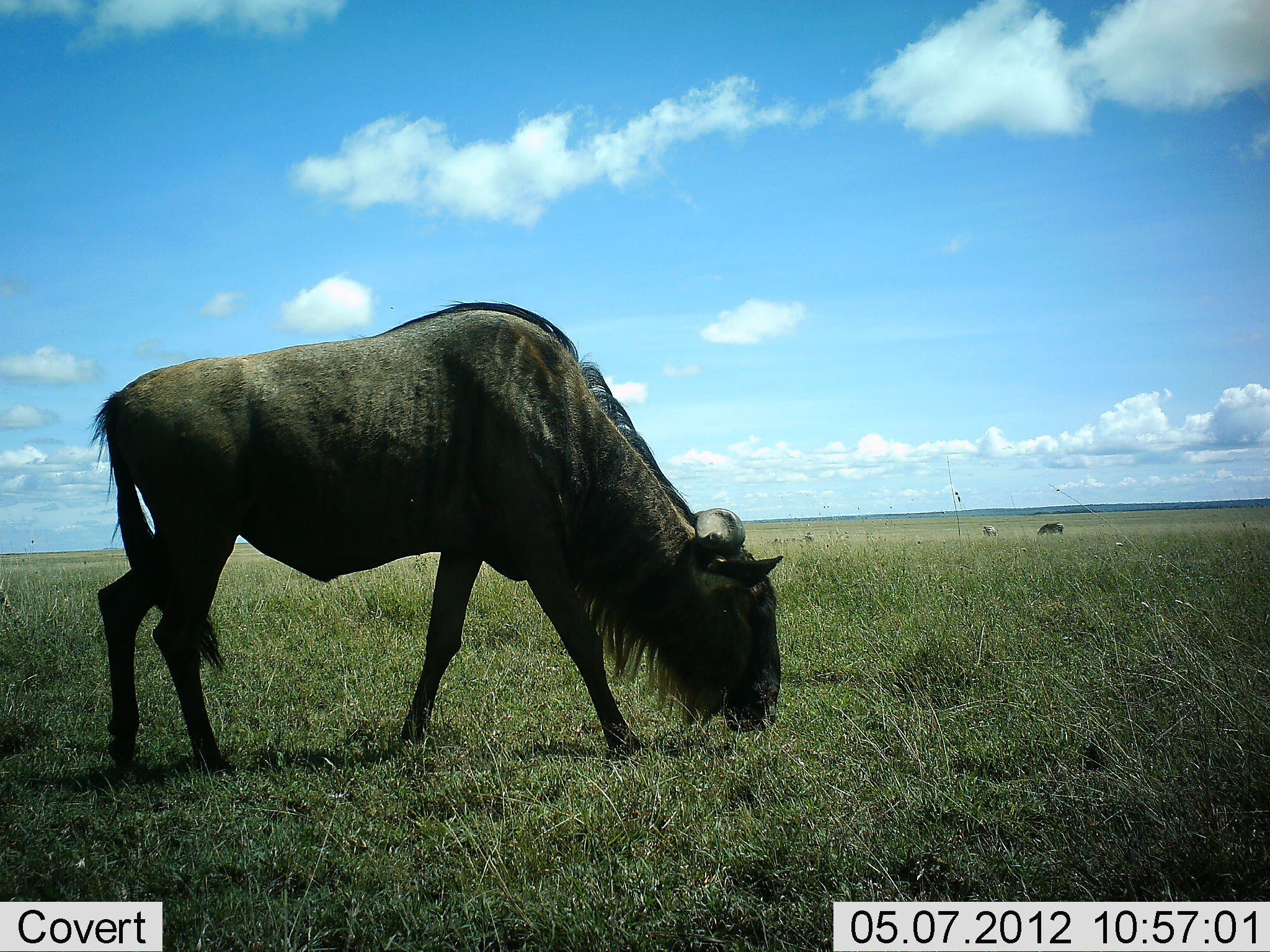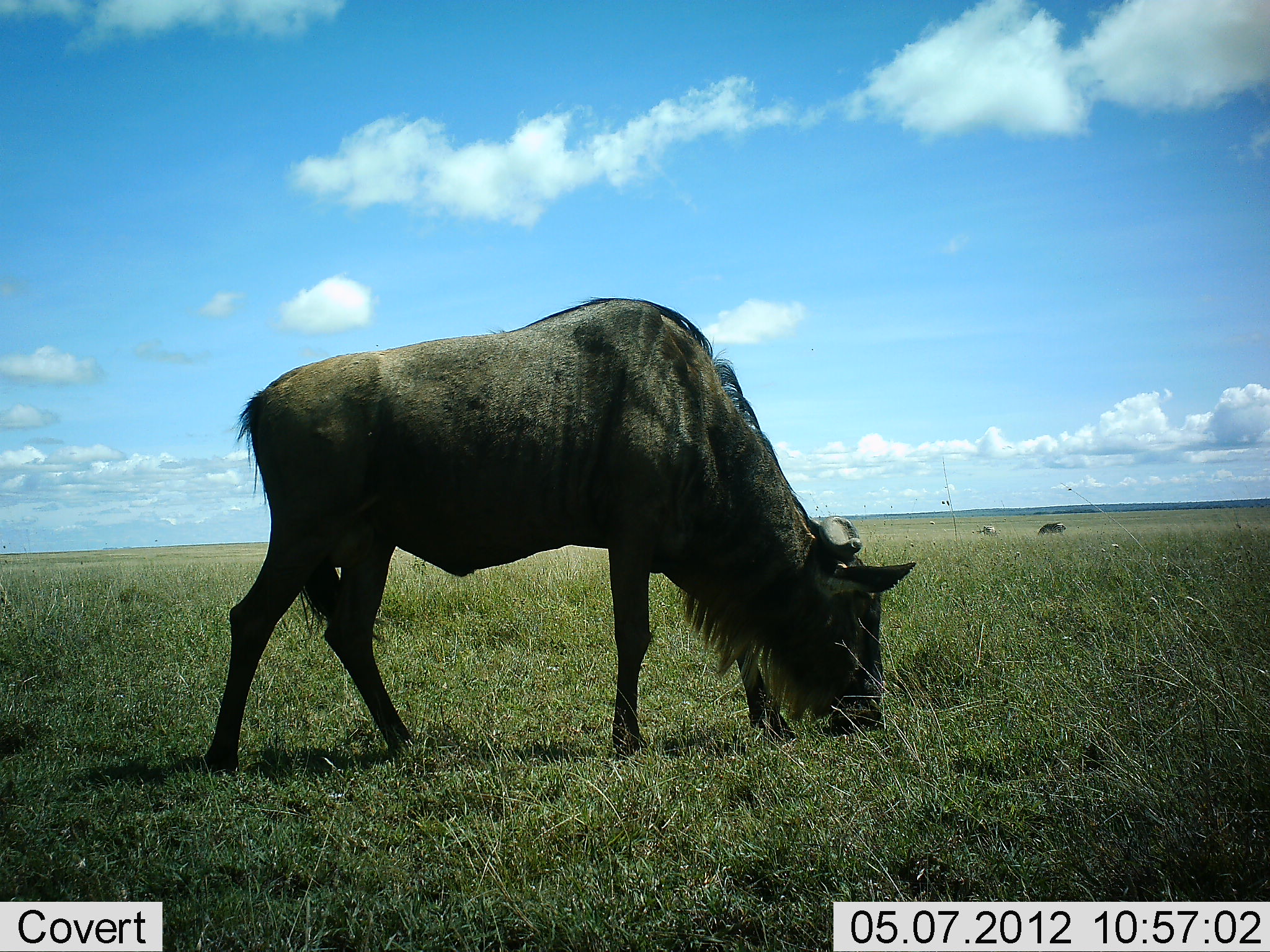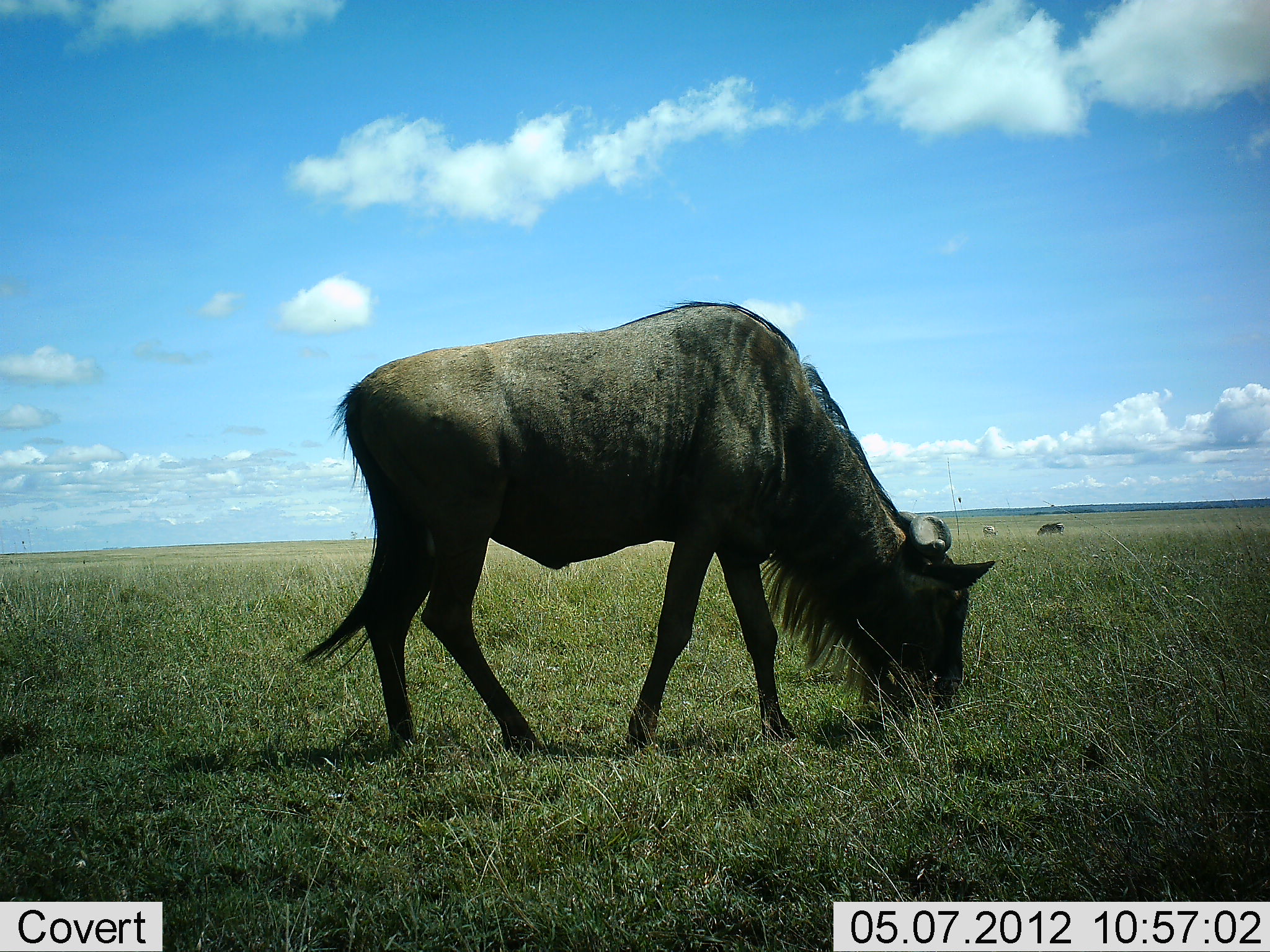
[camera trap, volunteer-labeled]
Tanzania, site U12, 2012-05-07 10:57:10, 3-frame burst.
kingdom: Animalia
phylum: Chordata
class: Mammalia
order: Artiodactyla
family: Bovidae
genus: Connochaetes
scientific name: Connochaetes taurinus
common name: blue wildebeest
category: wildebeest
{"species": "wildebeest (blue wildebeest) (Connochaetes taurinus)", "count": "3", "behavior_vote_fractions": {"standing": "20%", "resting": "0%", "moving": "30%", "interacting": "0%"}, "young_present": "0%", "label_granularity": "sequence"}